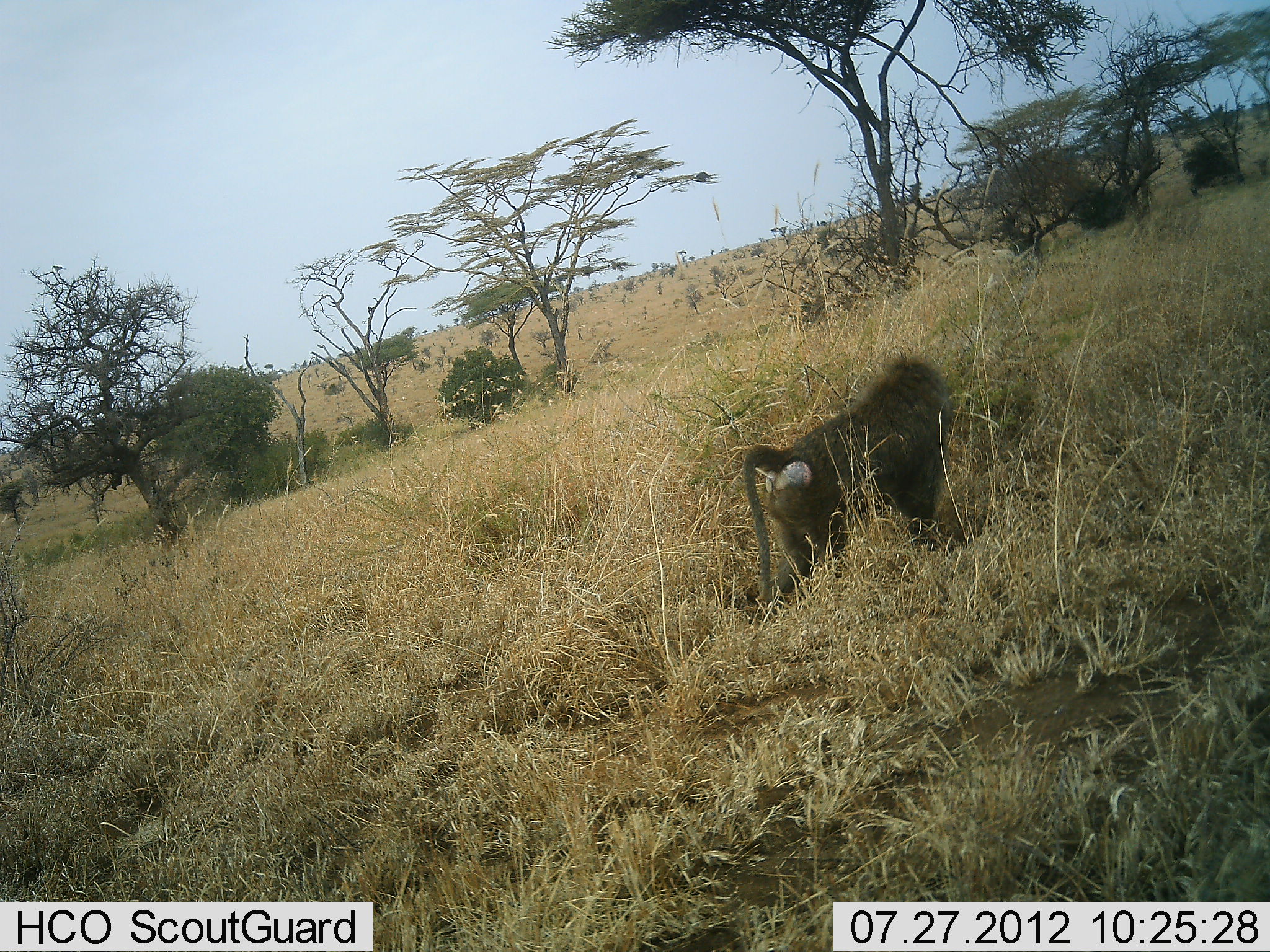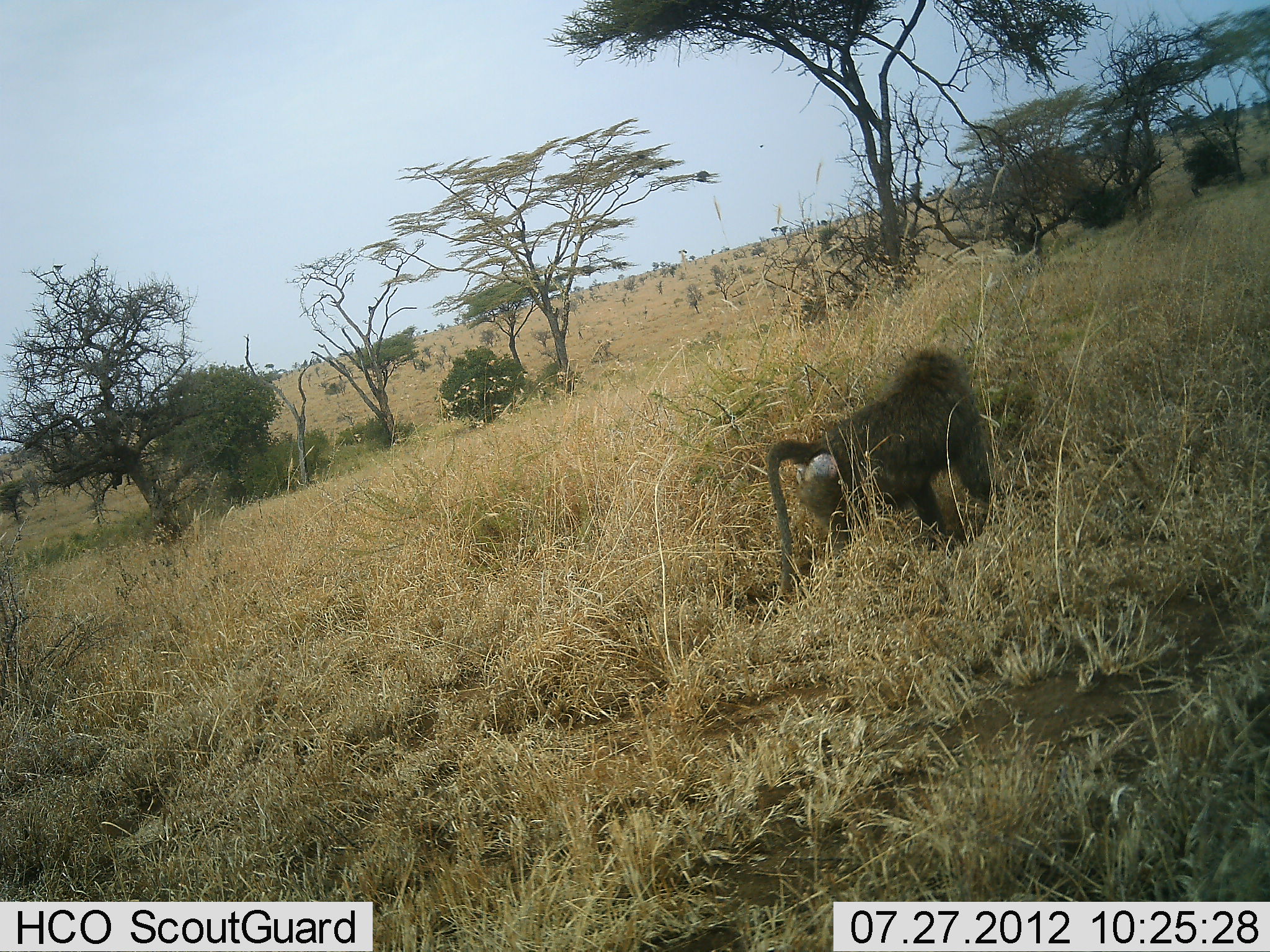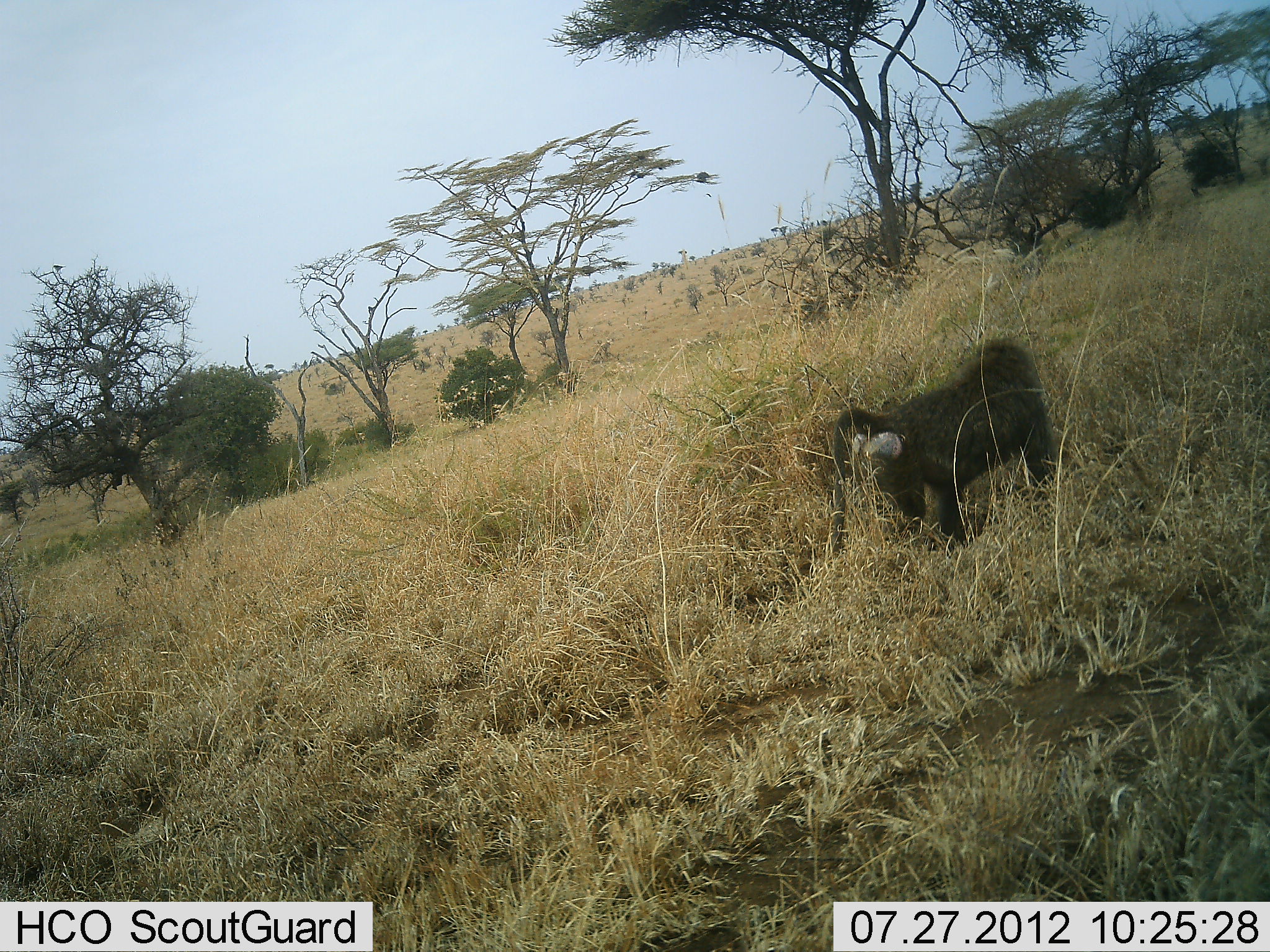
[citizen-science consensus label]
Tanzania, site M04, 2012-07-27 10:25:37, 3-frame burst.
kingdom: Animalia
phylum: Chordata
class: Mammalia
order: Primates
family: Cercopithecidae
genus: Papio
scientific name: Papio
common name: baboon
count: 1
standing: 0%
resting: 0%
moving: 100%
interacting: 0%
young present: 0%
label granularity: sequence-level